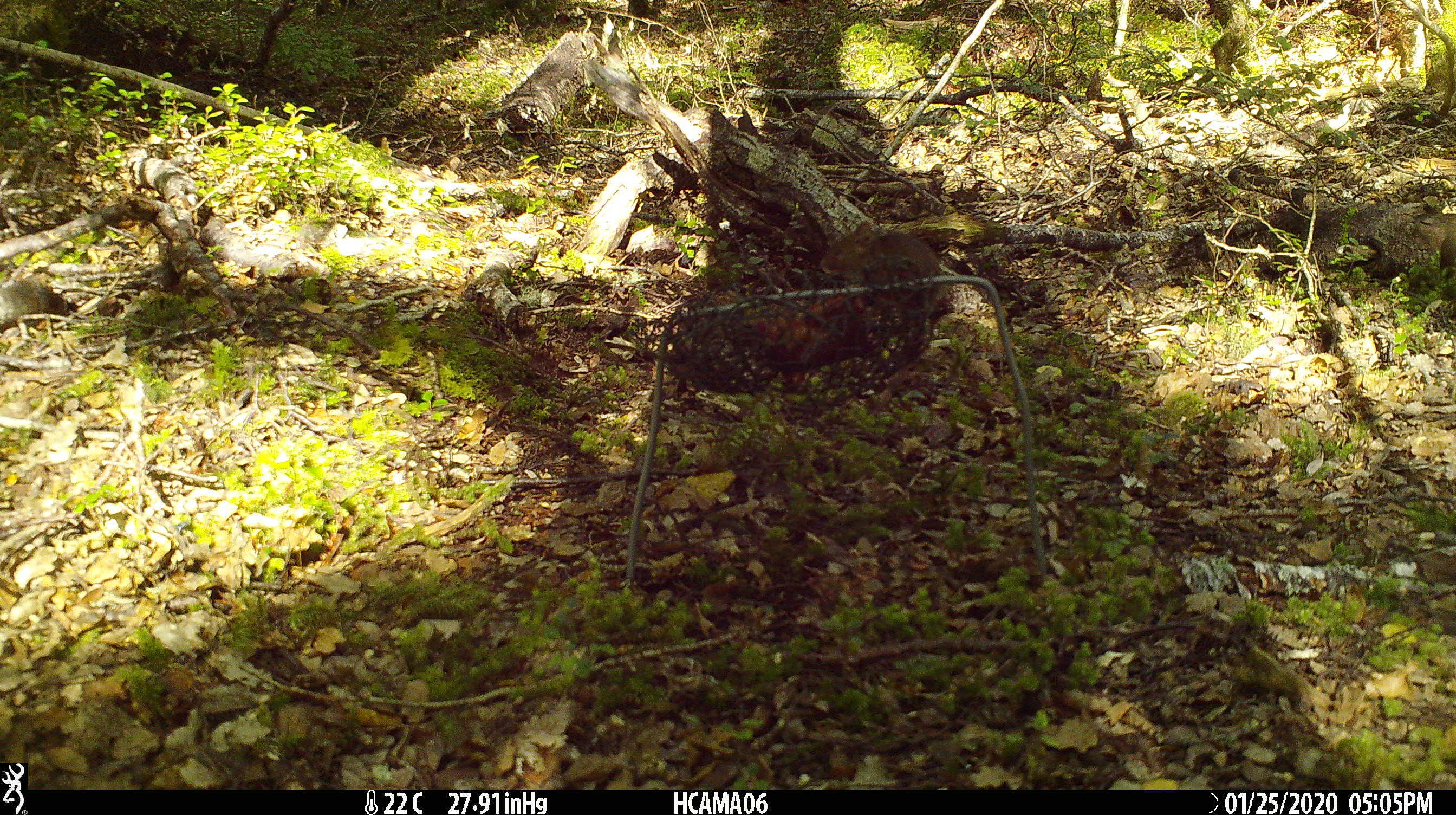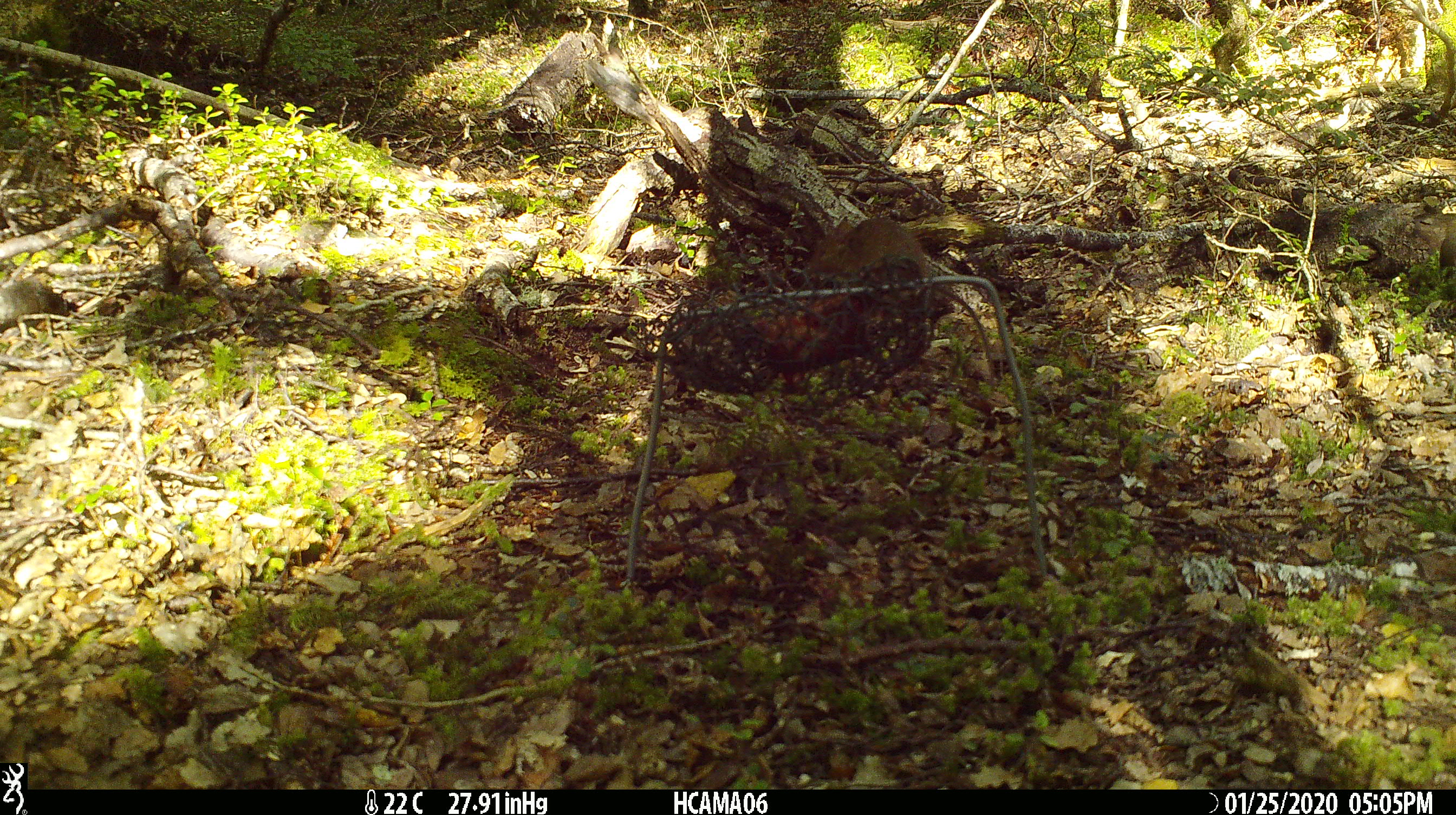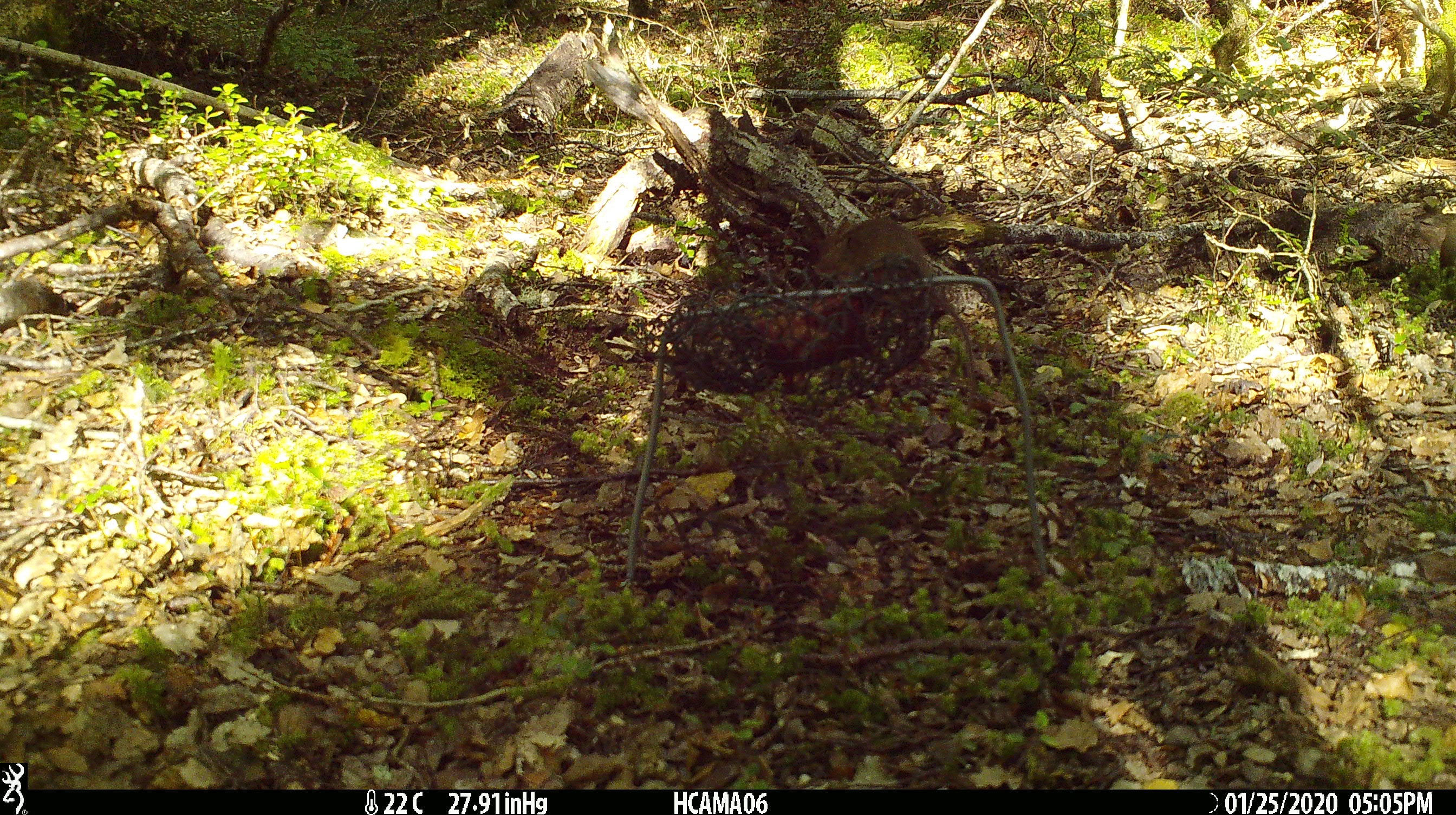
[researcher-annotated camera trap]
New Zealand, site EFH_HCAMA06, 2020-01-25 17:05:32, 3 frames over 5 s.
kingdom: Animalia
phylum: Chordata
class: Mammalia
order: Rodentia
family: Muridae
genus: Mus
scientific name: Mus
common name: mouse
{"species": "mouse (Mus)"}